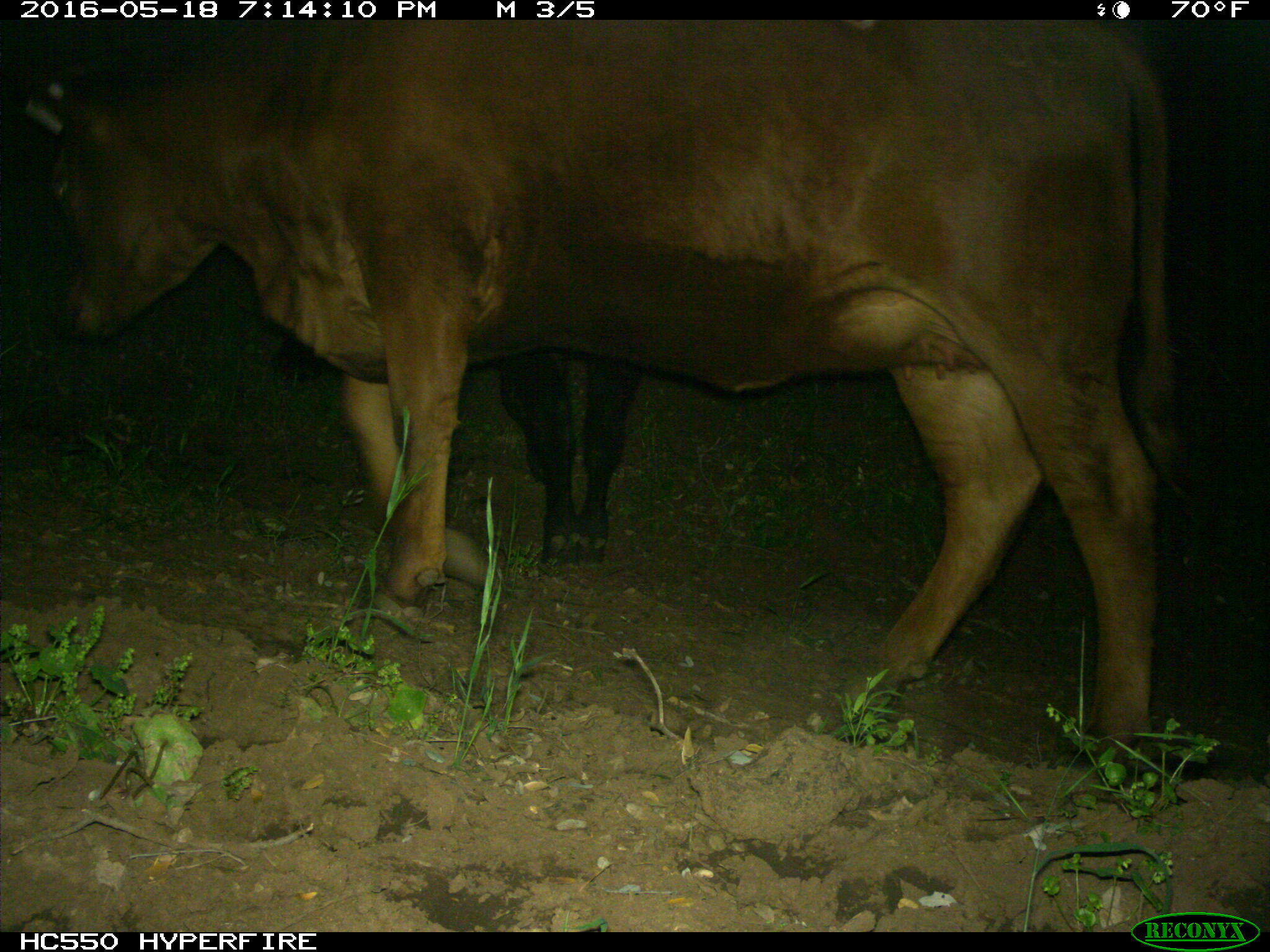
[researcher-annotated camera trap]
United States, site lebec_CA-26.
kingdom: Animalia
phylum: Chordata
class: Mammalia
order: Artiodactyla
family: Bovidae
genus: Bos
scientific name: Bos taurus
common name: domestic cow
Bos taurus (domestic cow).